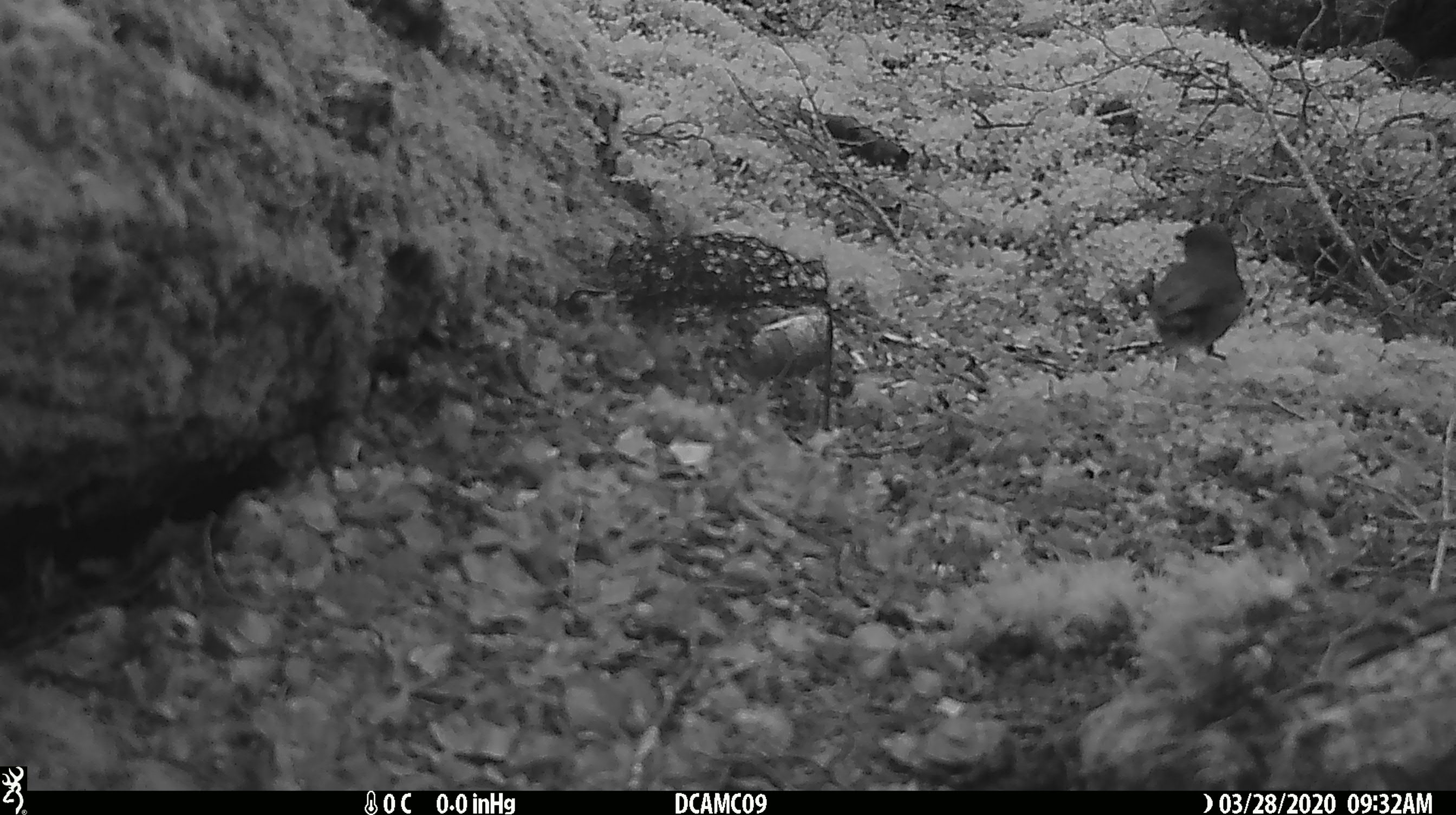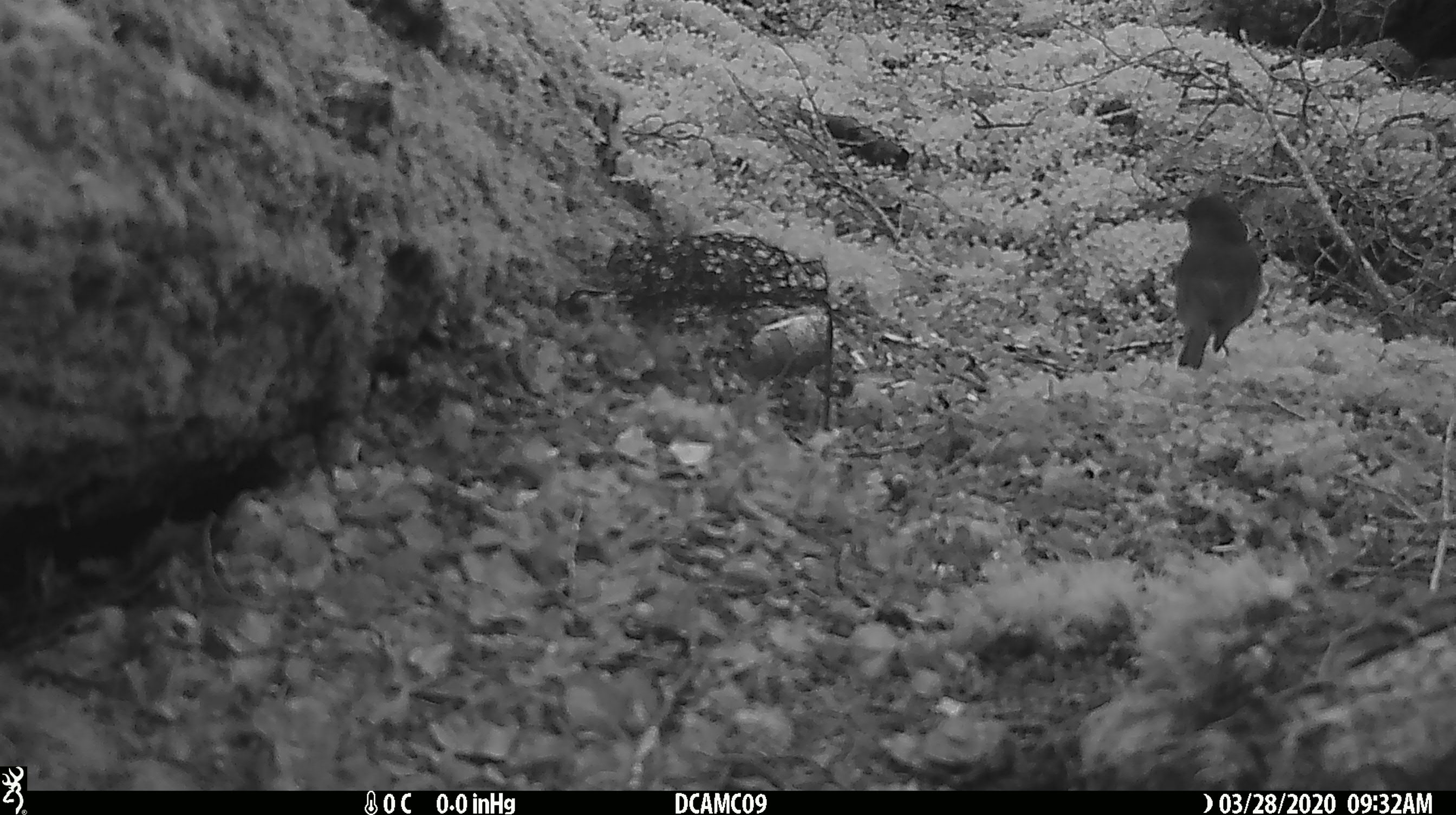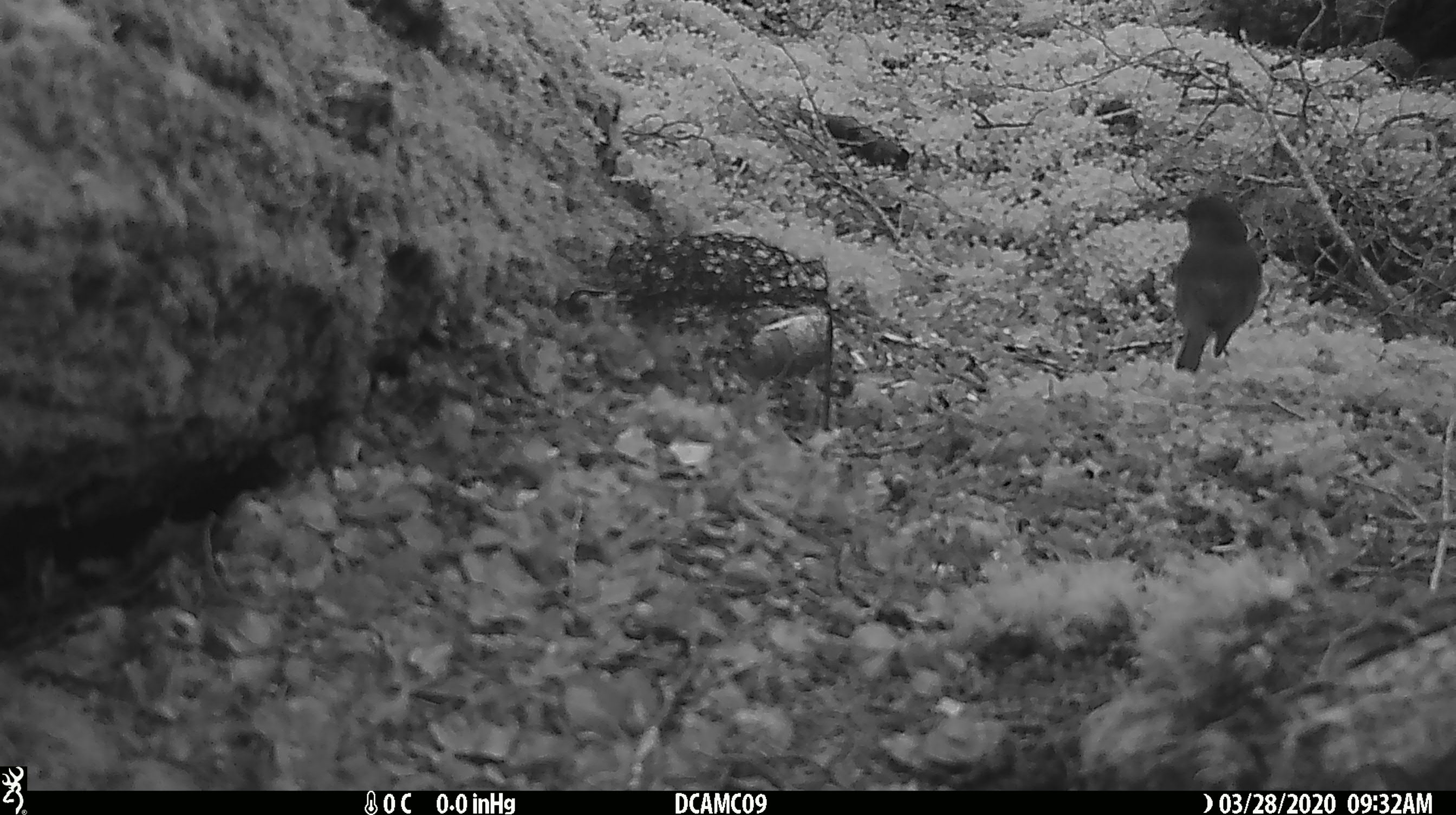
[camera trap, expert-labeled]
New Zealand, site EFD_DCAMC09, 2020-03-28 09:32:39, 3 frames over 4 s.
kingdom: Animalia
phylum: Chordata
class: Aves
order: Passeriformes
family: Petroicidae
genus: Petroica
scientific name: Petroica australis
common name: new zealand robin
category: robin